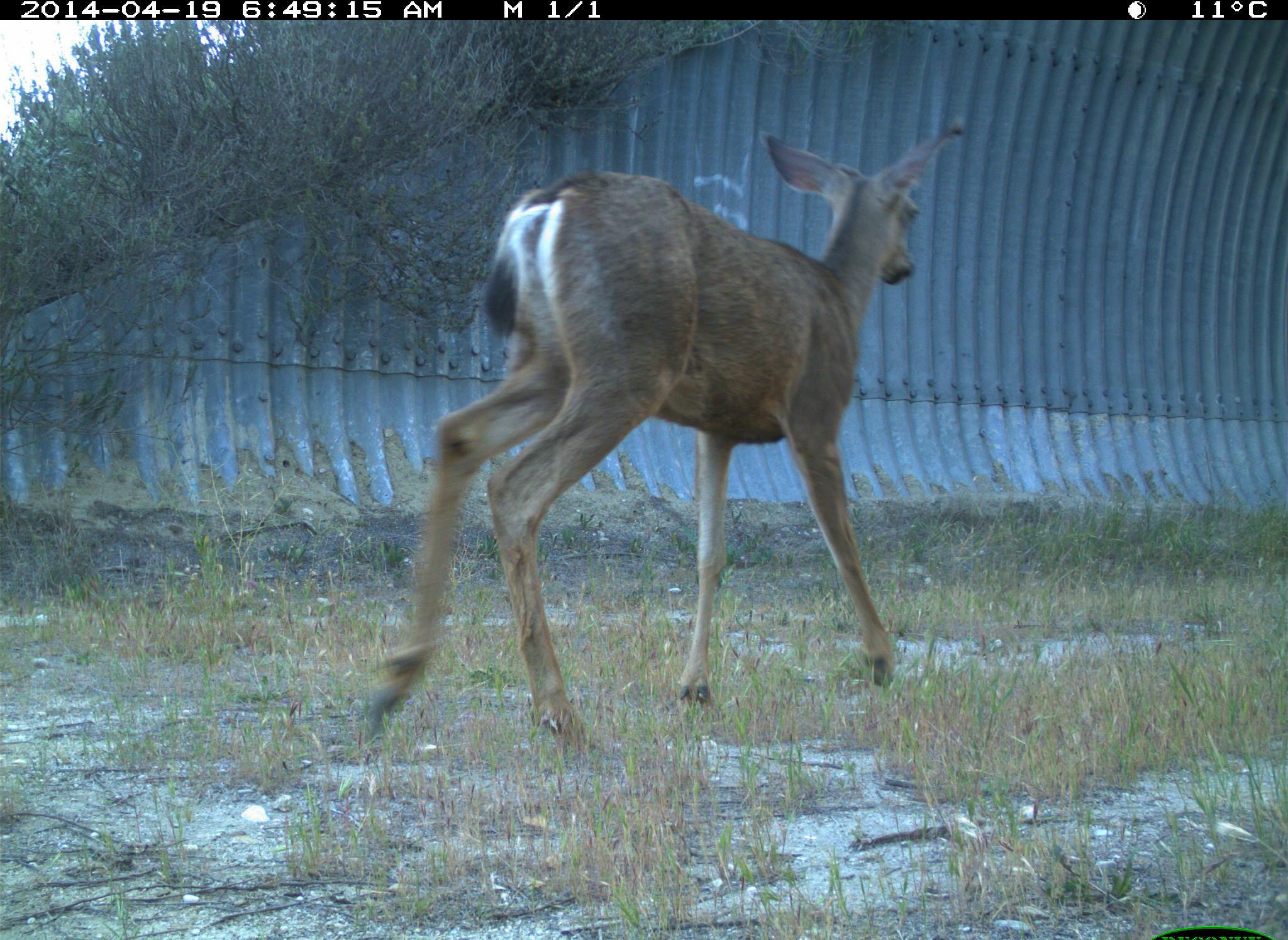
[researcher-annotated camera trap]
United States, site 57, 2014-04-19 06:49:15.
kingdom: Animalia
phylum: Chordata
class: Mammalia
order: Artiodactyla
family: Cervidae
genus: Odocoileus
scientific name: Odocoileus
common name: deer